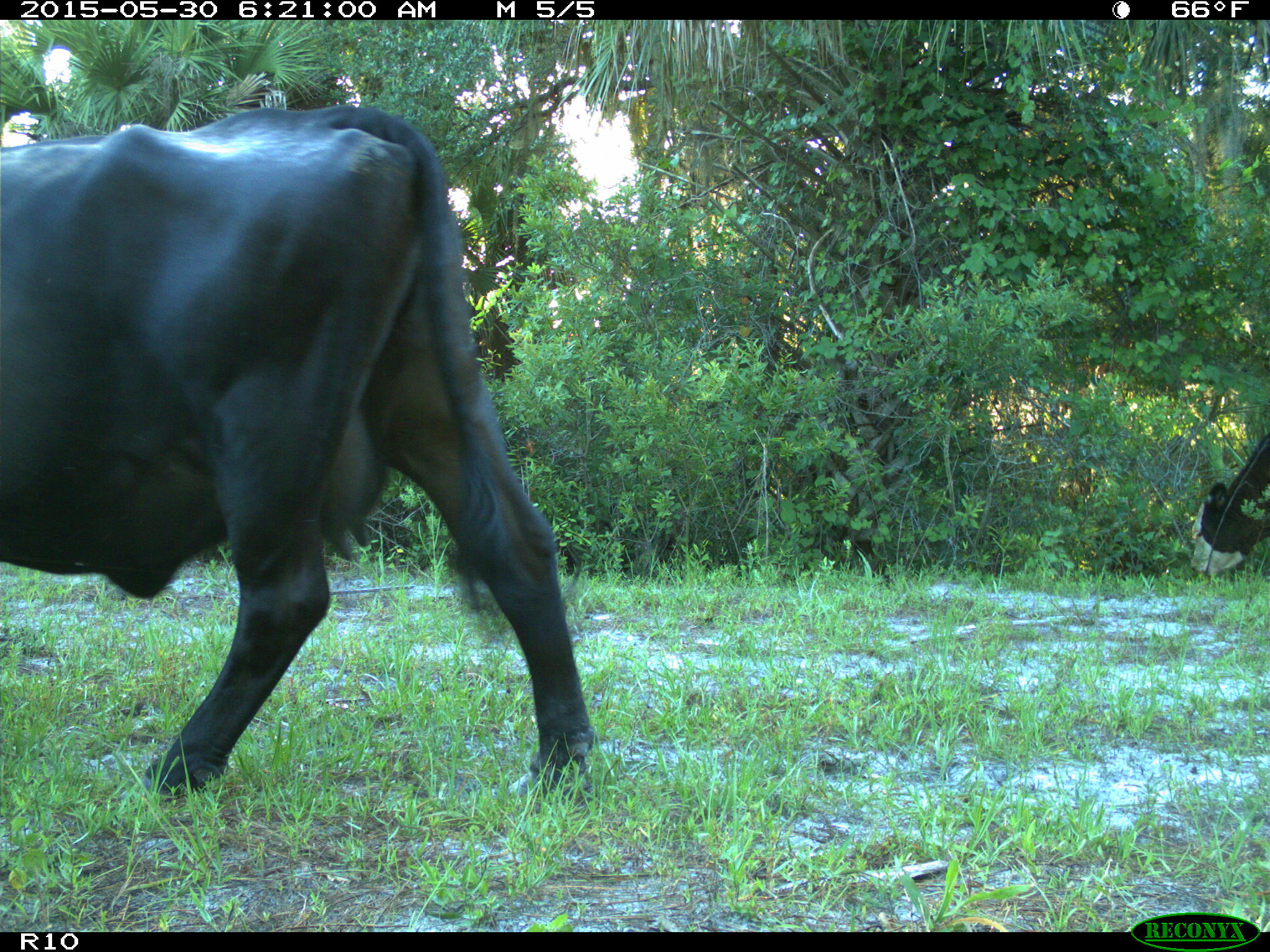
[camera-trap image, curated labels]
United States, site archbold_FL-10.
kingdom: Animalia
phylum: Chordata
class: Mammalia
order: Artiodactyla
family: Bovidae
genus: Bos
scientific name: Bos taurus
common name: domestic cow